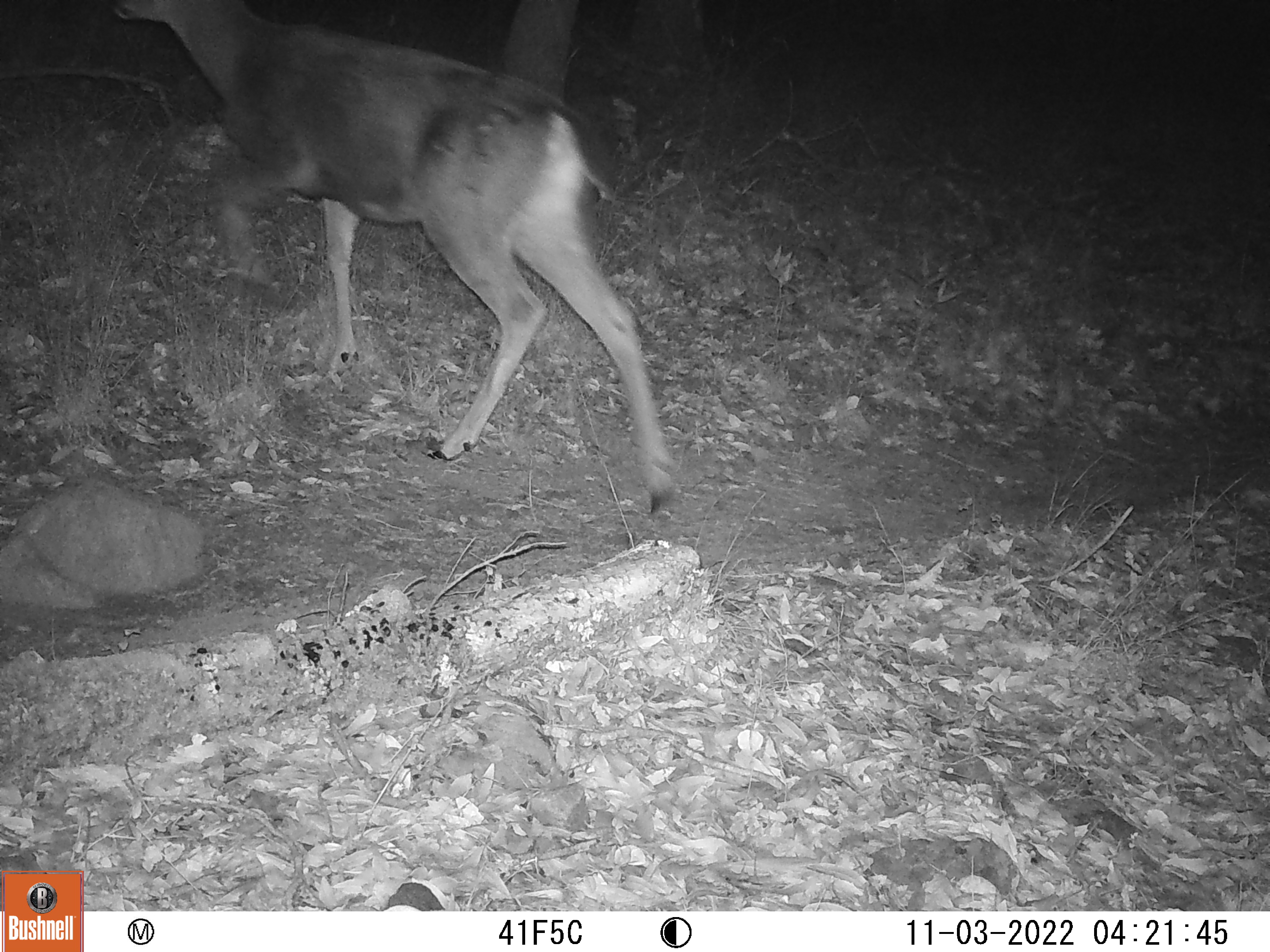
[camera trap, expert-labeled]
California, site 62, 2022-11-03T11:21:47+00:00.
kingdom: Animalia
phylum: Chordata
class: Mammalia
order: Artiodactyla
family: Cervidae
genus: Odocoileus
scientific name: Odocoileus hemionus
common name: mule deer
Mule deer (Odocoileus hemionus).